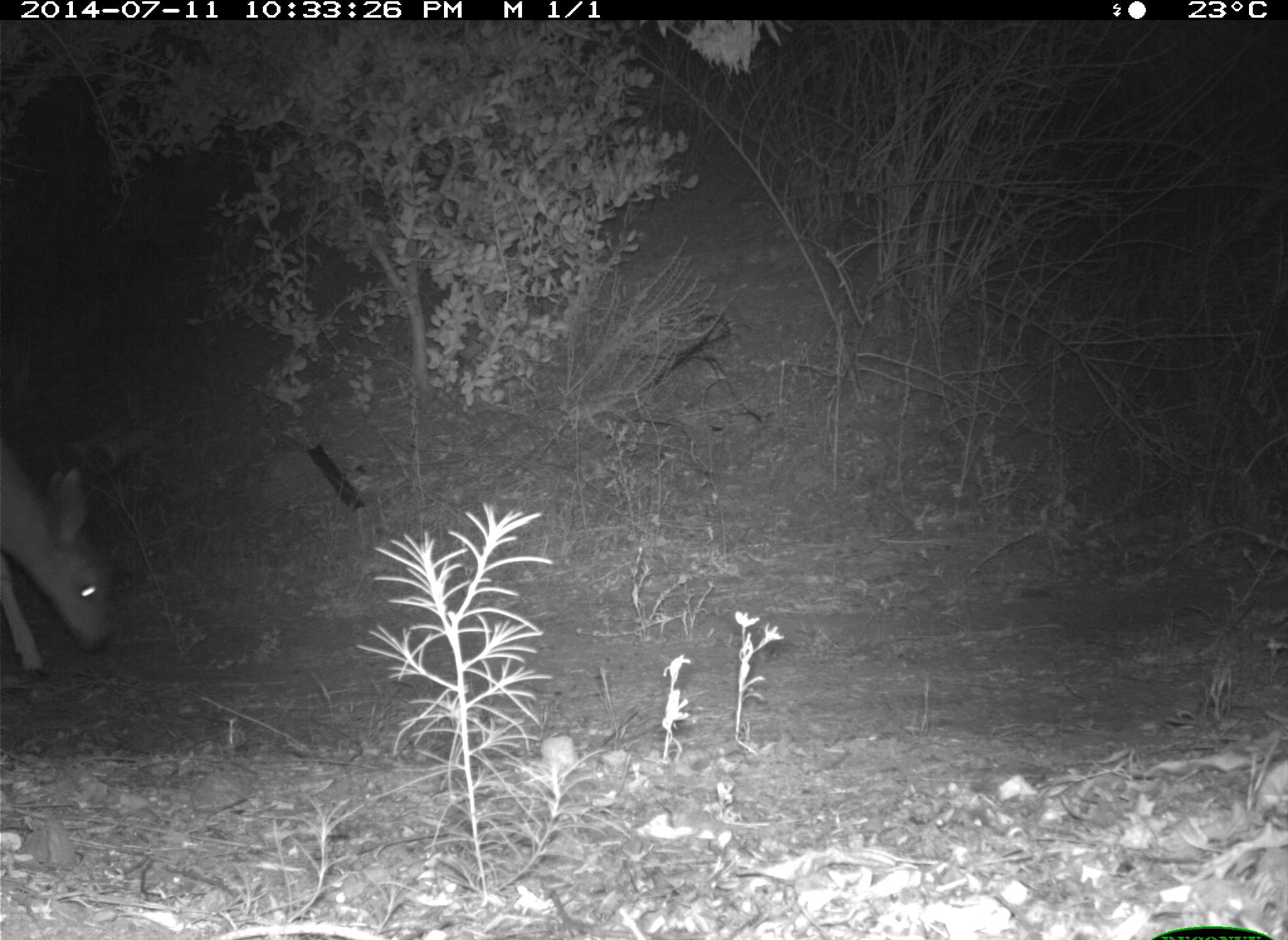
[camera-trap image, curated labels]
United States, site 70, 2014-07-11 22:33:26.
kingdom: Animalia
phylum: Chordata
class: Mammalia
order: Artiodactyla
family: Cervidae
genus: Odocoileus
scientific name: Odocoileus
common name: deer